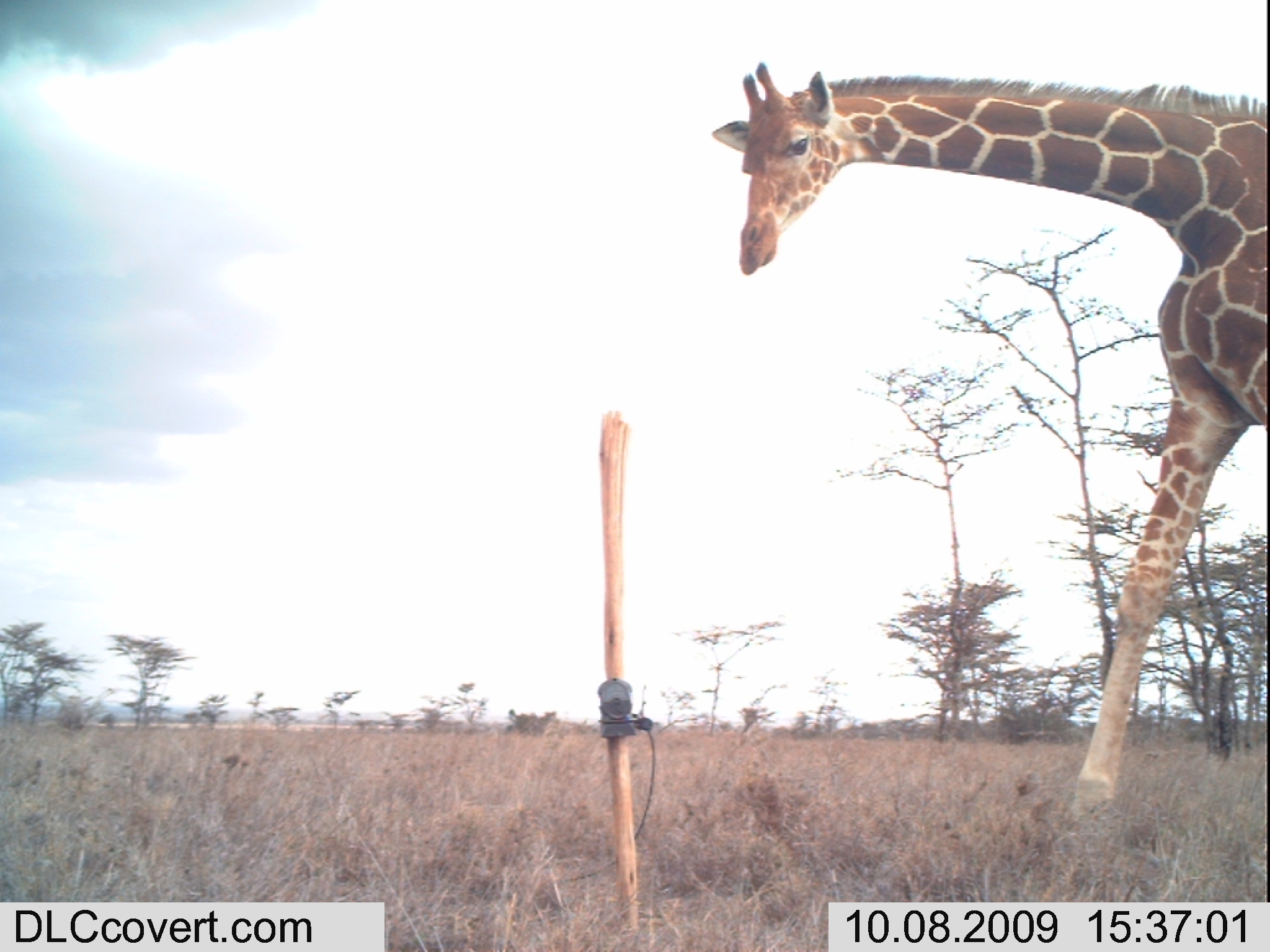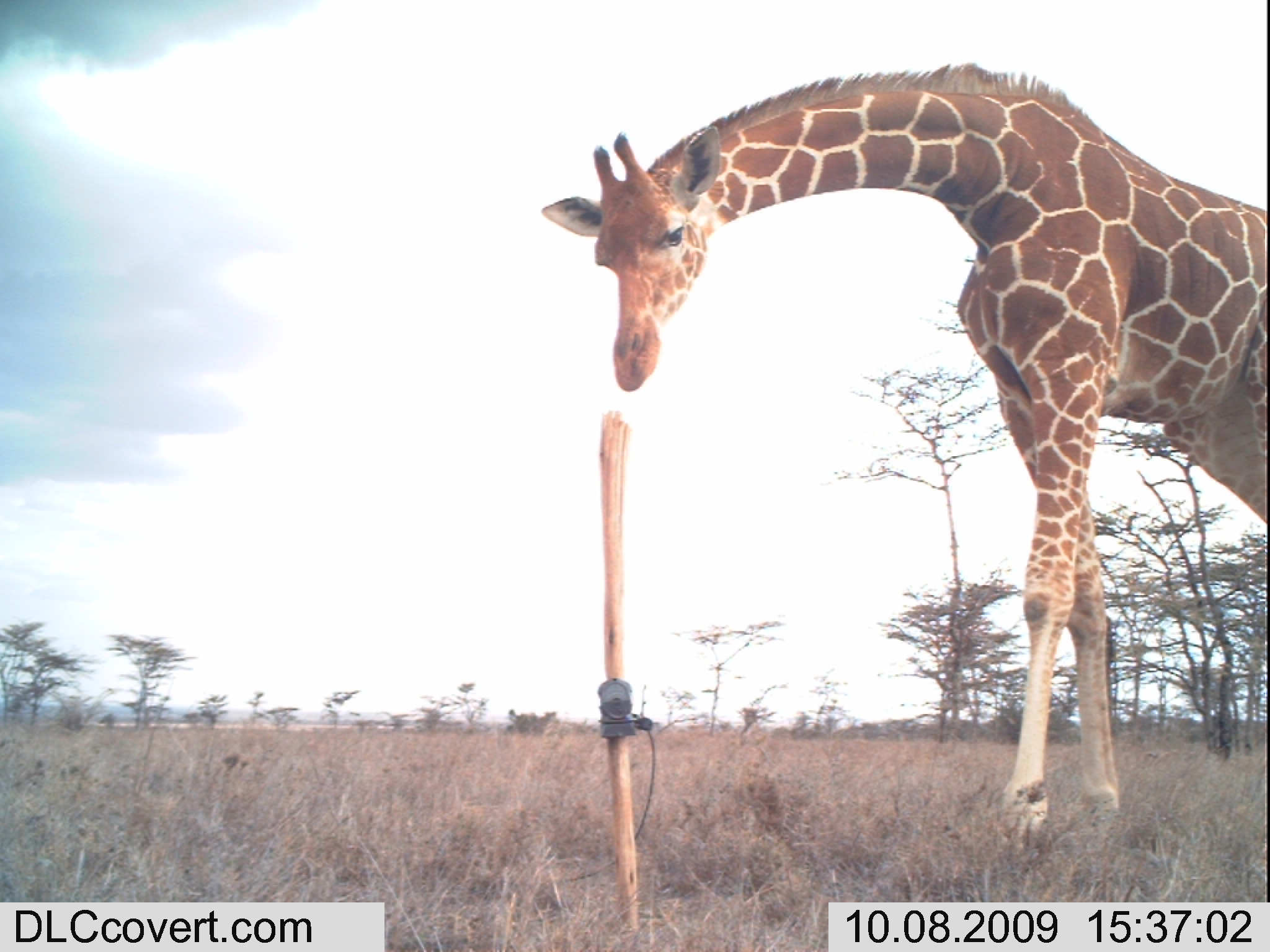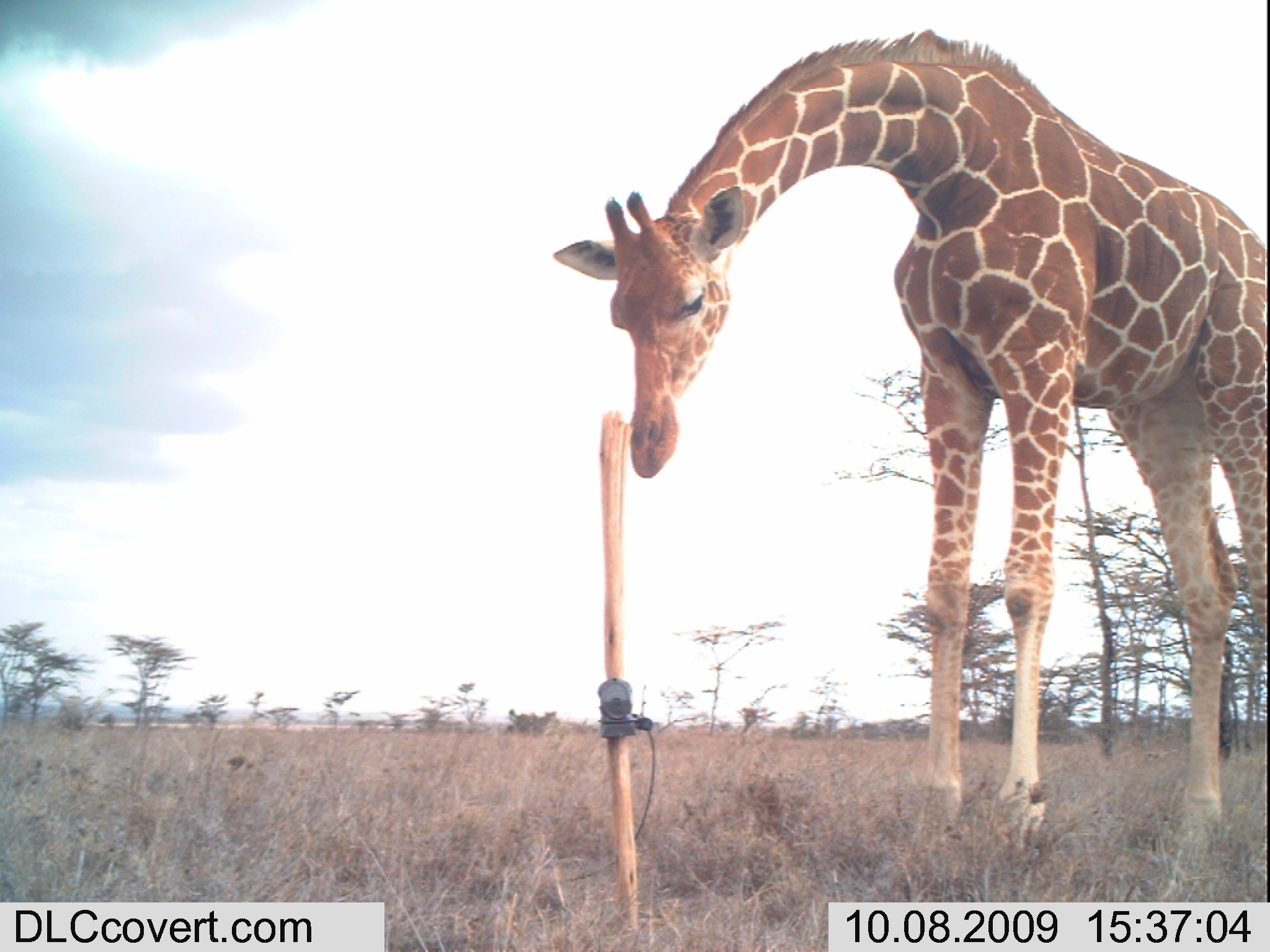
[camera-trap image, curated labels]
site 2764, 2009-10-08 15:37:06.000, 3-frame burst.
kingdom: Animalia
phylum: Chordata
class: Mammalia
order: Artiodactyla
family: Giraffidae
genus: Giraffa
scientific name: Giraffa camelopardalis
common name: giraffe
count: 1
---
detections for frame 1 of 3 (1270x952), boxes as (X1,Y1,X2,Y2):
giraffa camelopardalis: (708,59,1260,820)